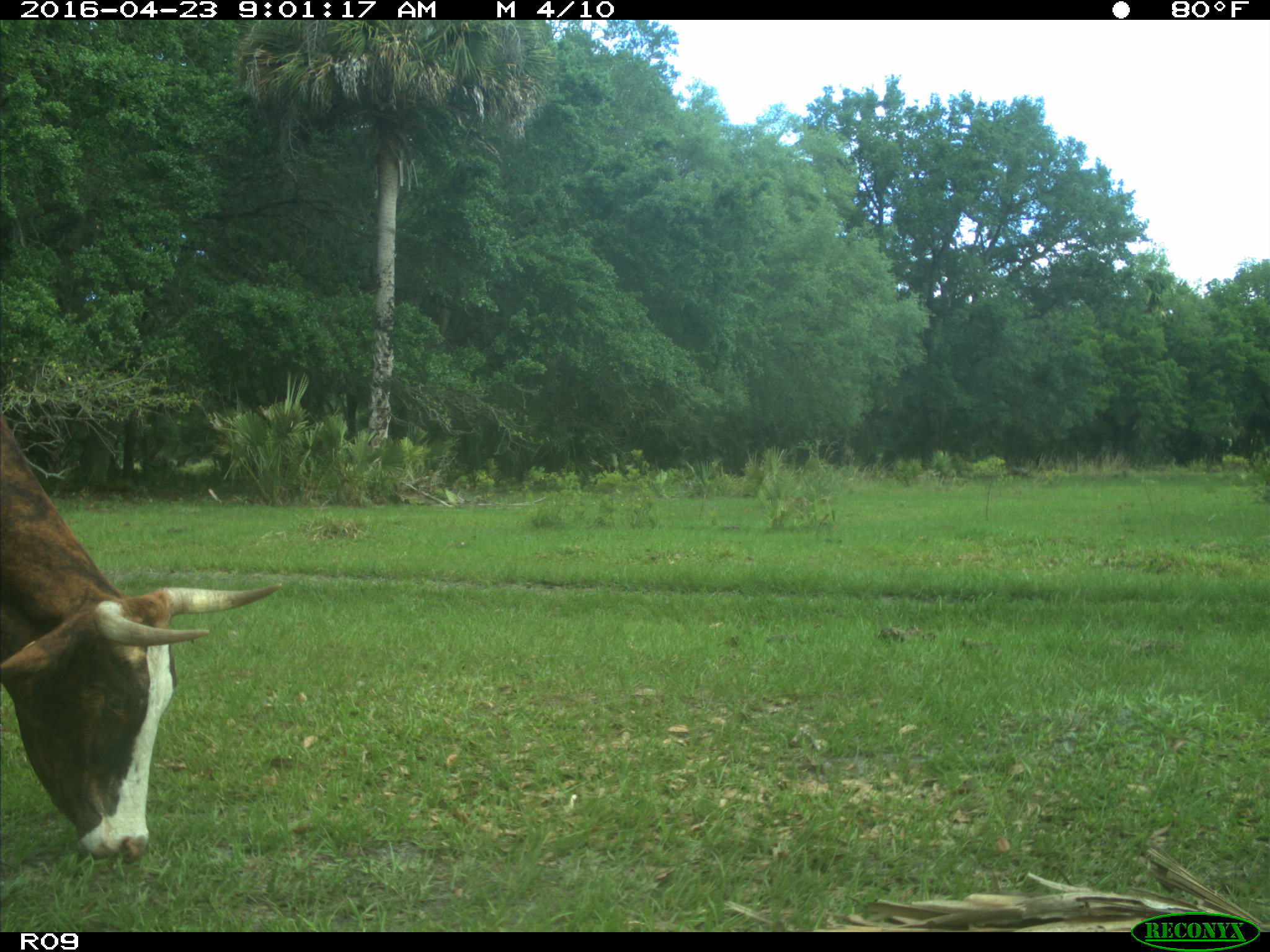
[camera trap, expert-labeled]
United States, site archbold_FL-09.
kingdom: Animalia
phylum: Chordata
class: Mammalia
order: Artiodactyla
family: Bovidae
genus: Bos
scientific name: Bos taurus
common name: domestic cow